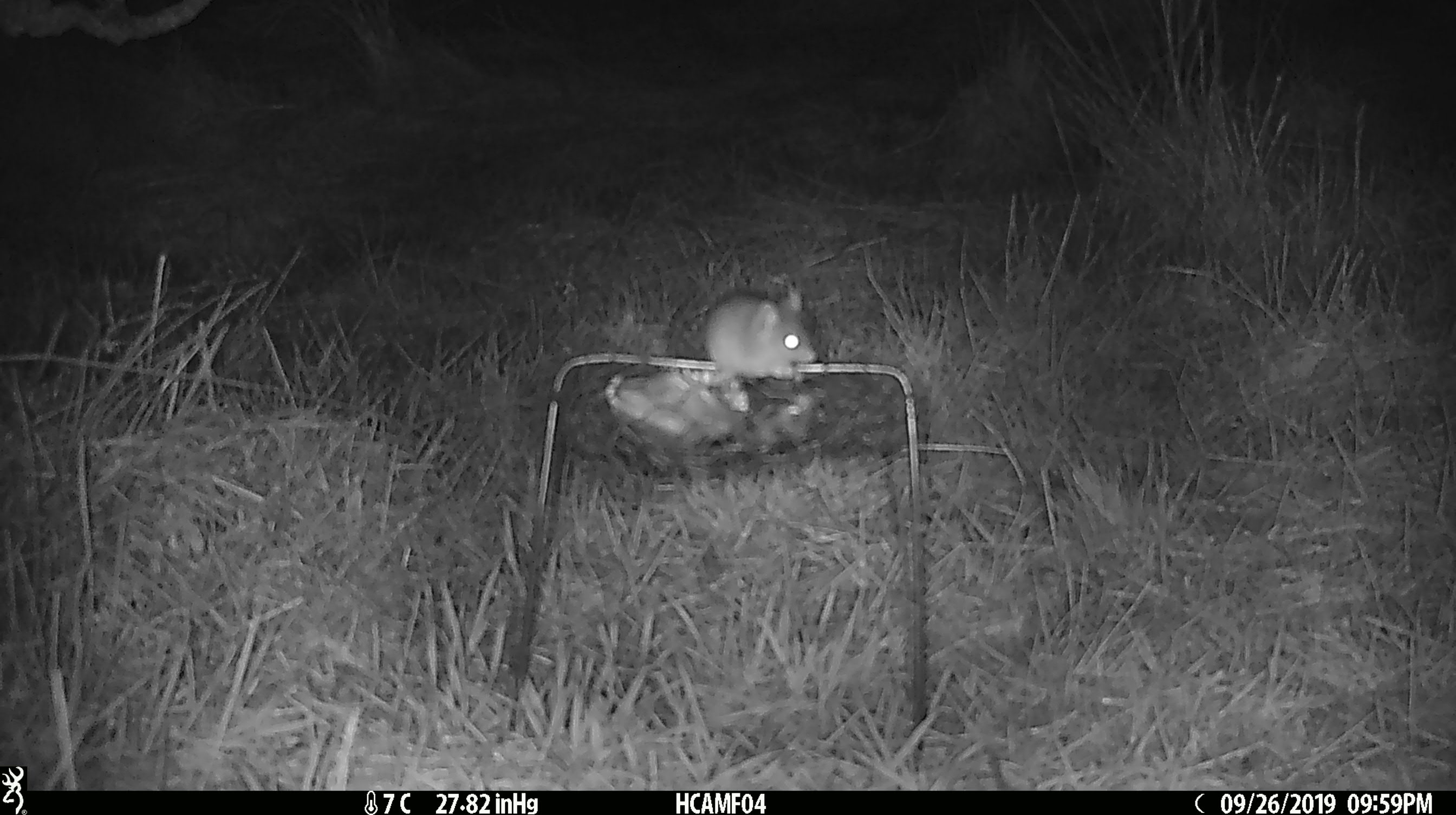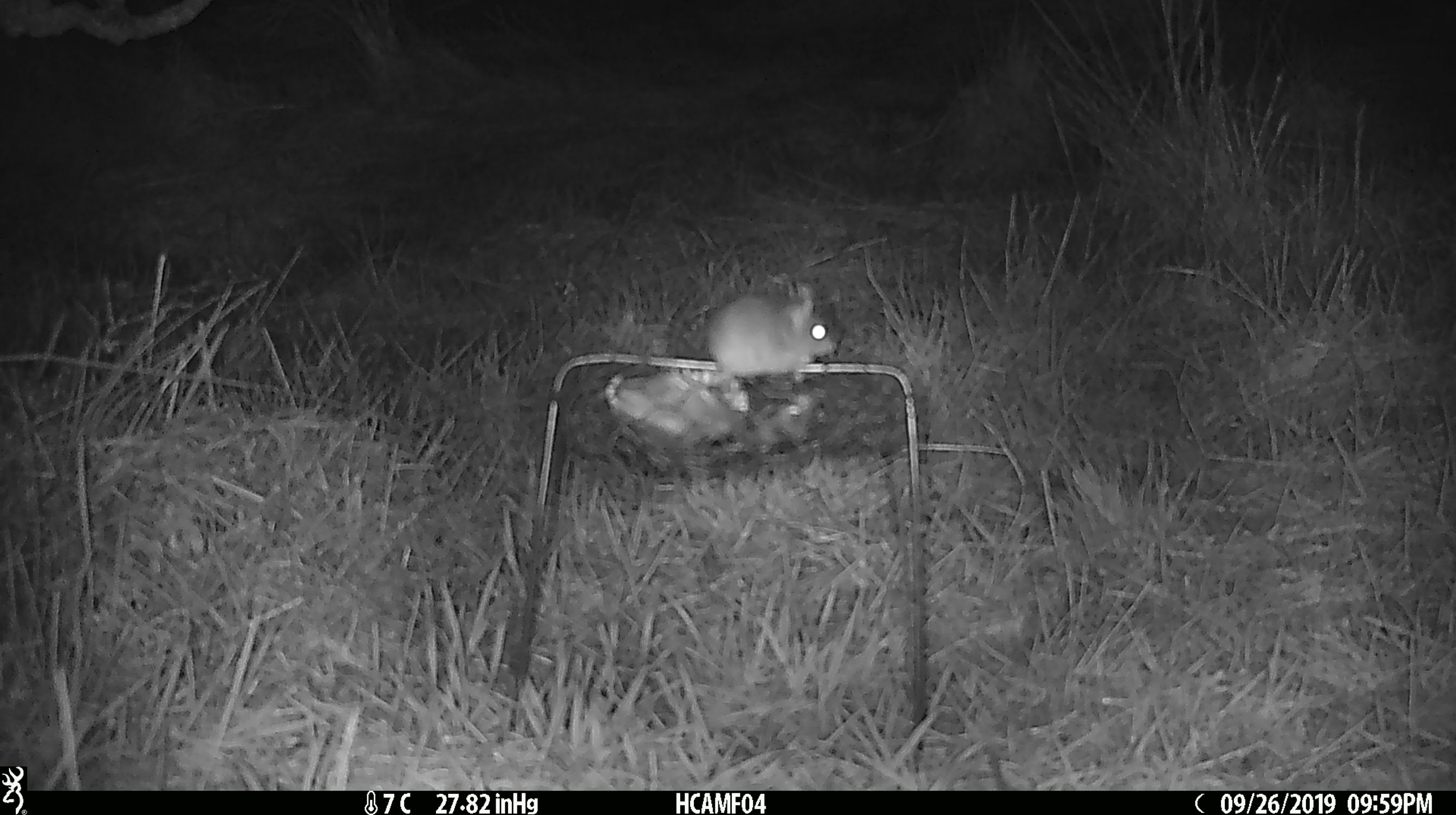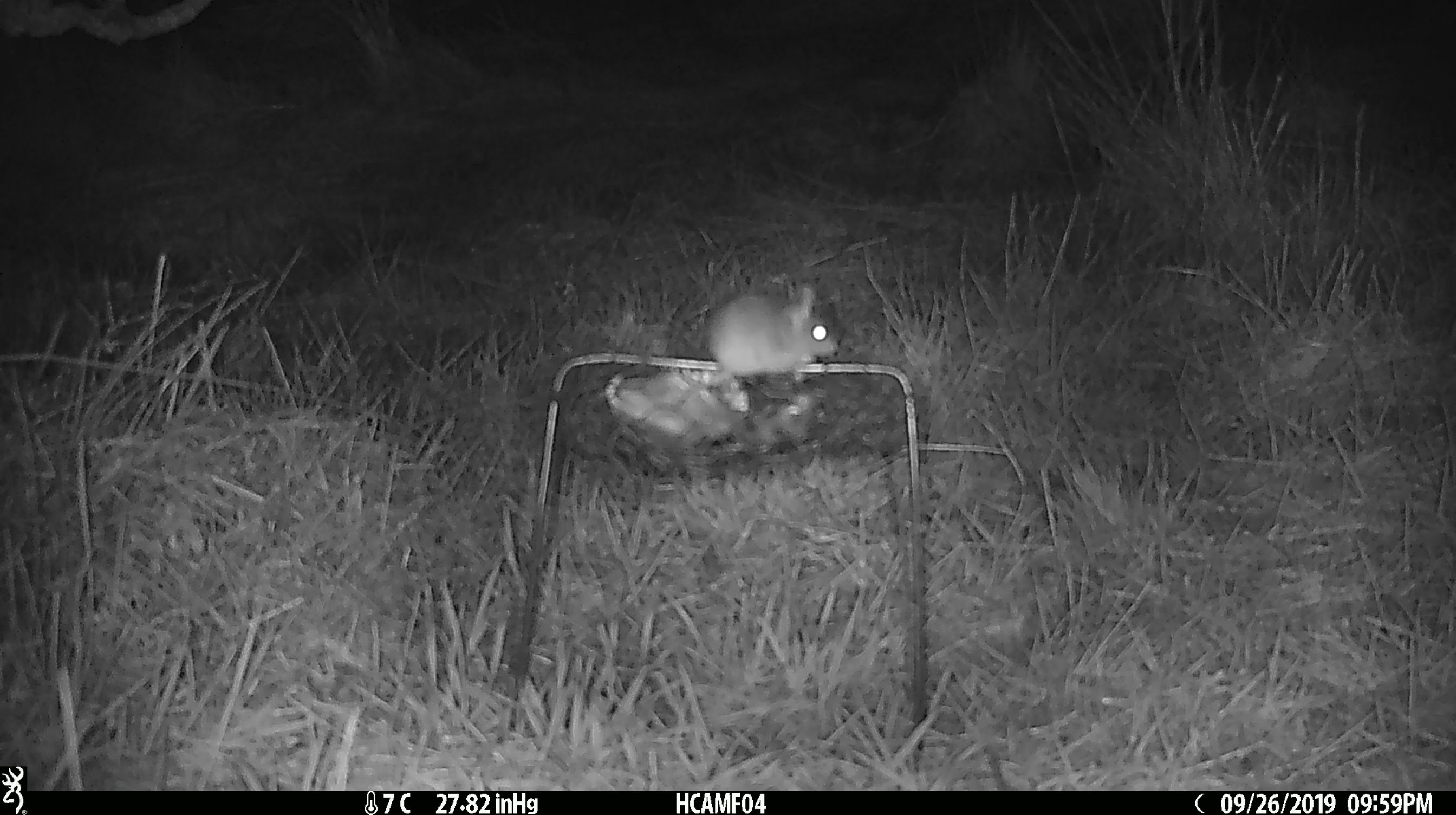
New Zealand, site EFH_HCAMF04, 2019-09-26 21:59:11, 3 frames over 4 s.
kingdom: Animalia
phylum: Chordata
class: Mammalia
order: Rodentia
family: Muridae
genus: Mus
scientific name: Mus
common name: mouse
Mouse (Mus).